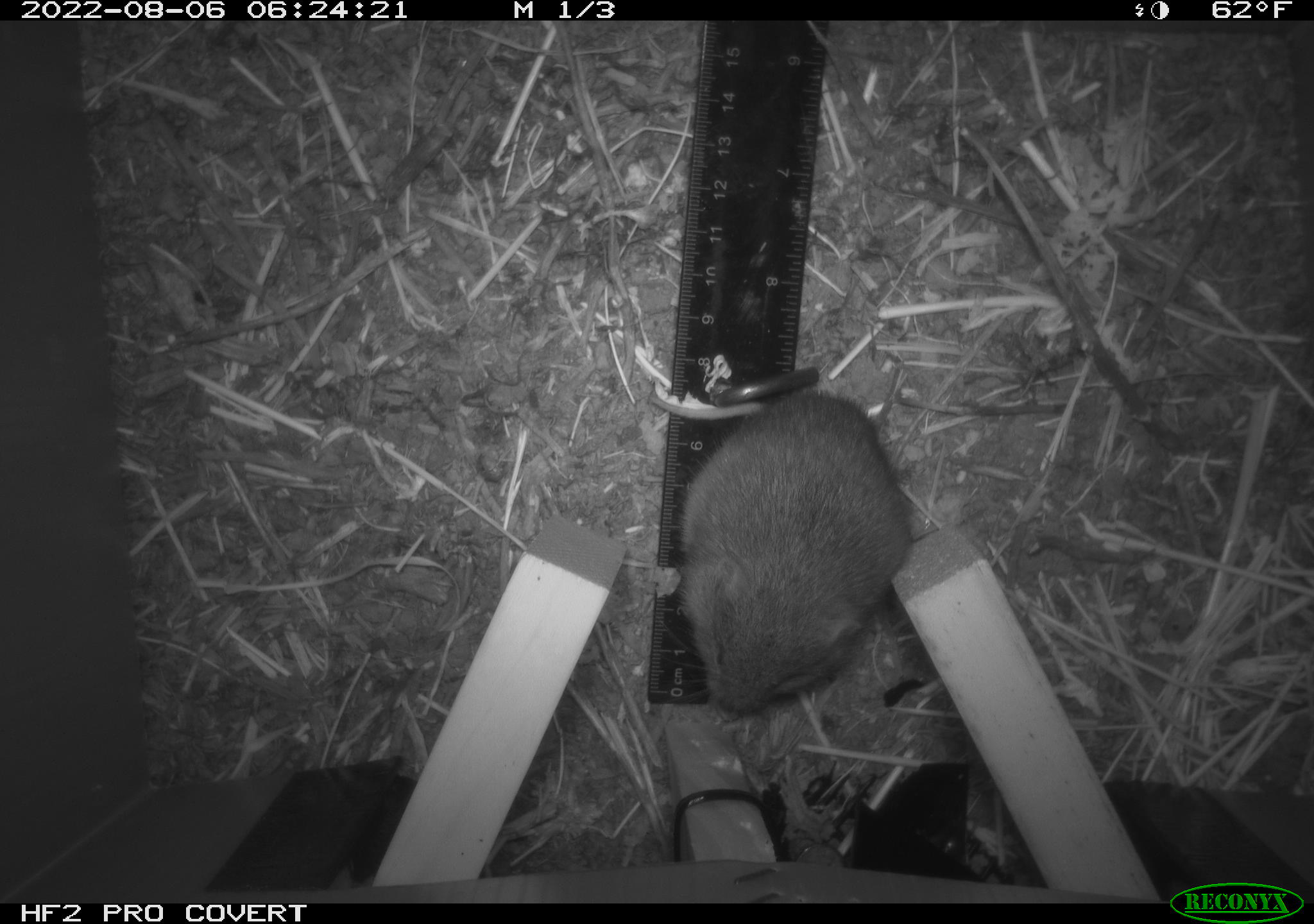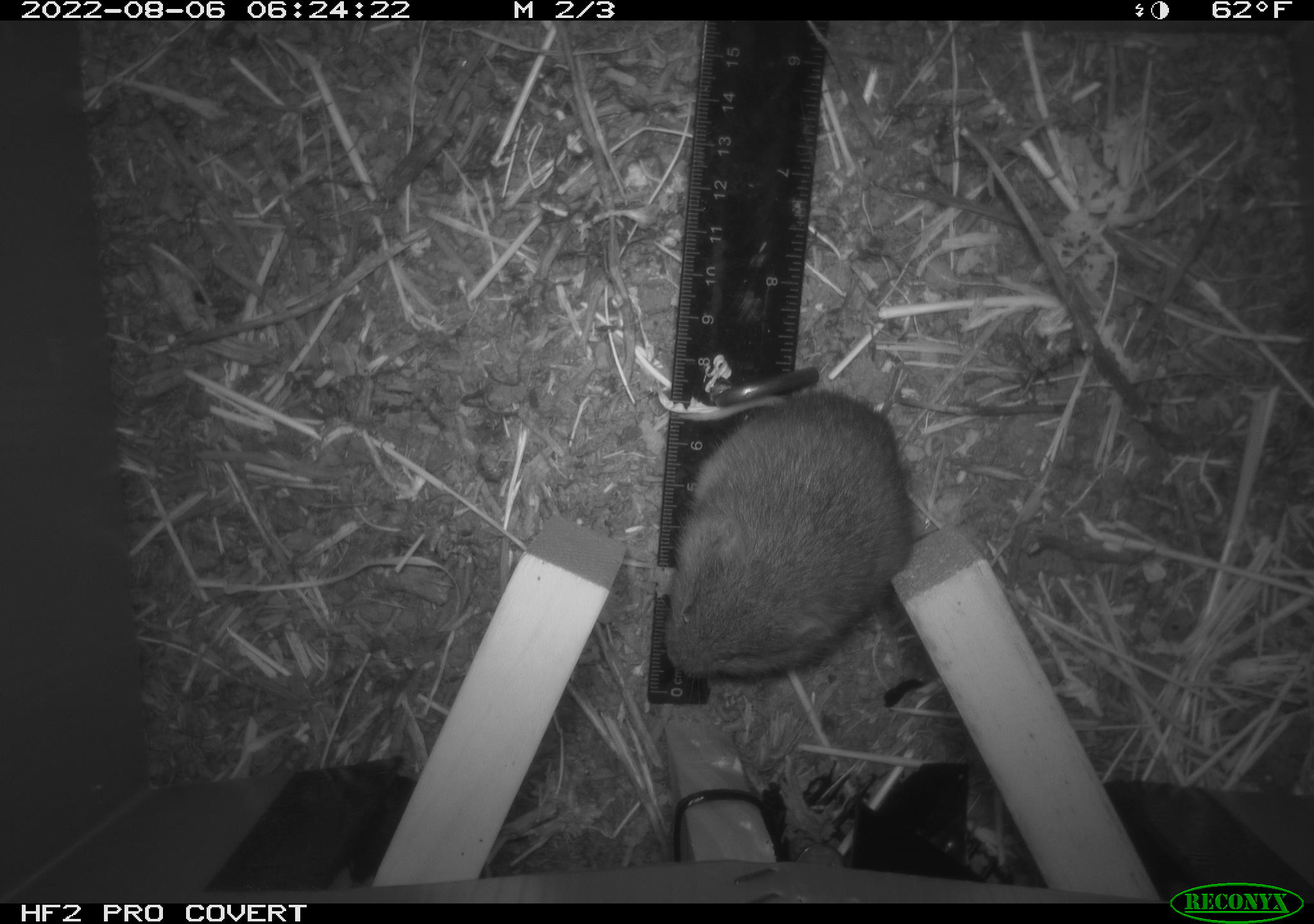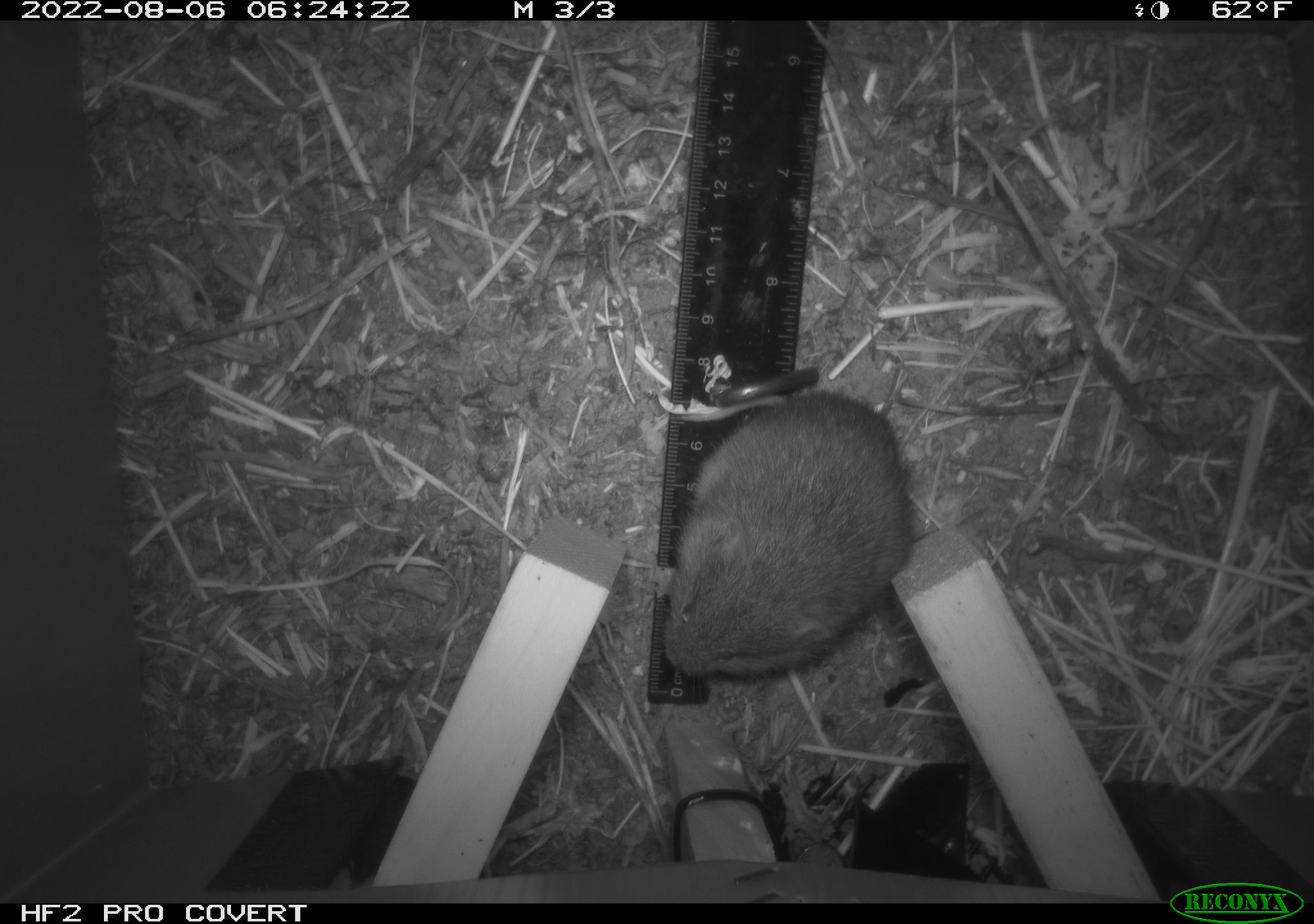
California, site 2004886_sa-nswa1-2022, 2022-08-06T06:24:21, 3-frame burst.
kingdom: Animalia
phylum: Chordata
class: Mammalia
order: Rodentia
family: Cricetidae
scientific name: Cricetidae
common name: hamsters, voles, lemmings, and allies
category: cricetidae family